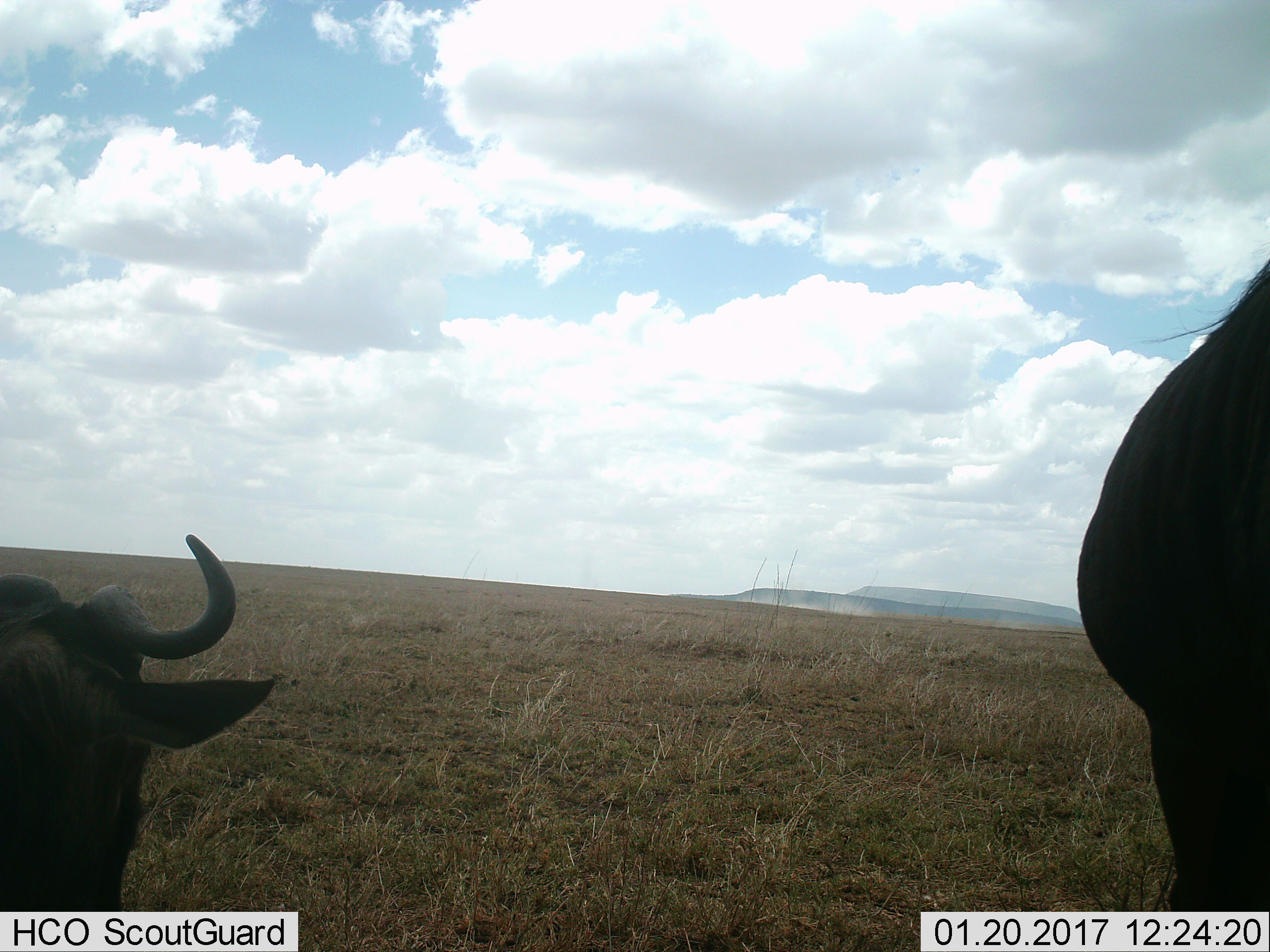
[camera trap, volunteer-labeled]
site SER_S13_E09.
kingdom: Animalia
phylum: Chordata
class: Mammalia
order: Artiodactyla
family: Bovidae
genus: Connochaetes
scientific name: Connochaetes taurinus taurinus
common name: blue wildebeest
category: wildebeestblue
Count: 2.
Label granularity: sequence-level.